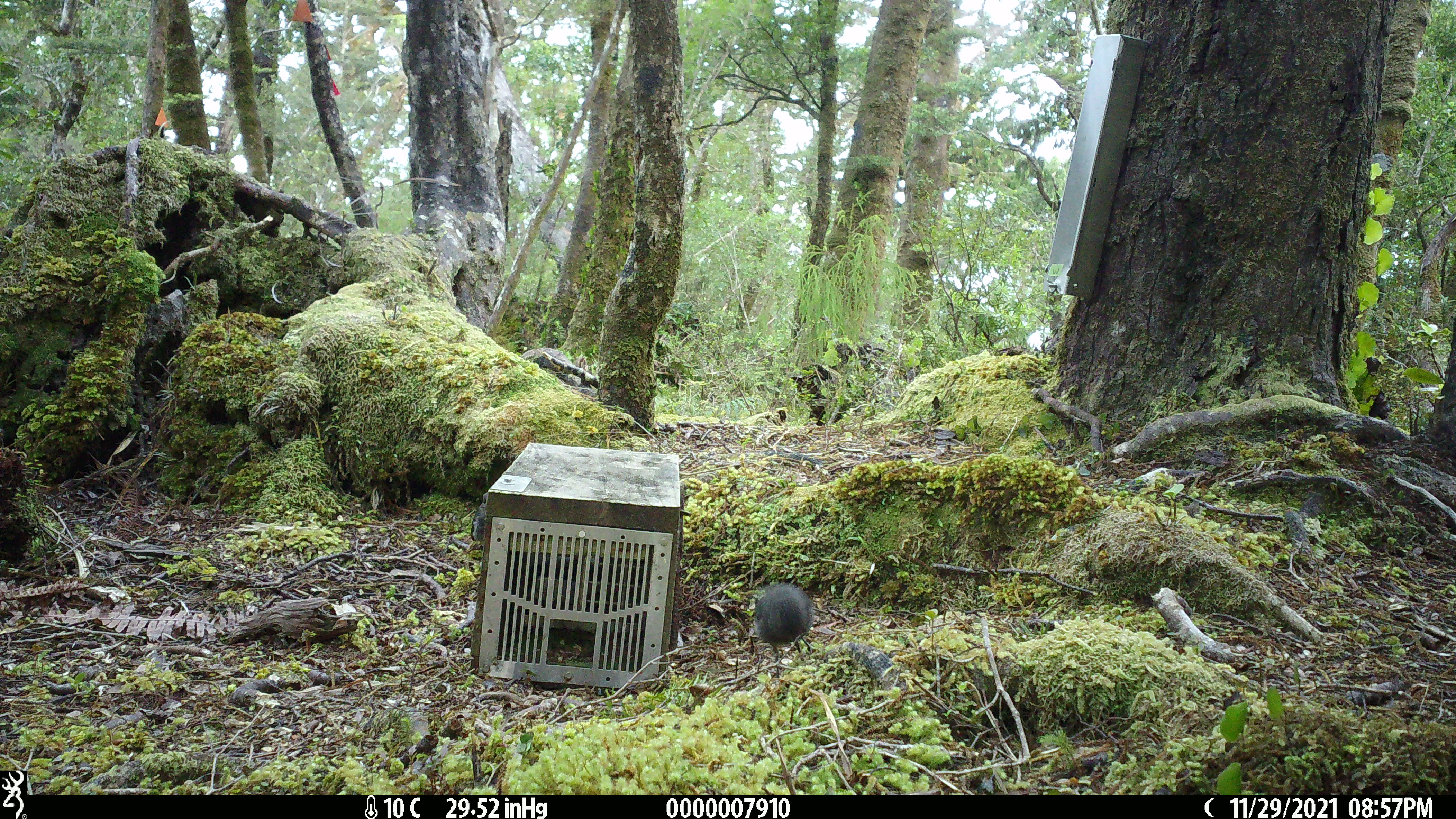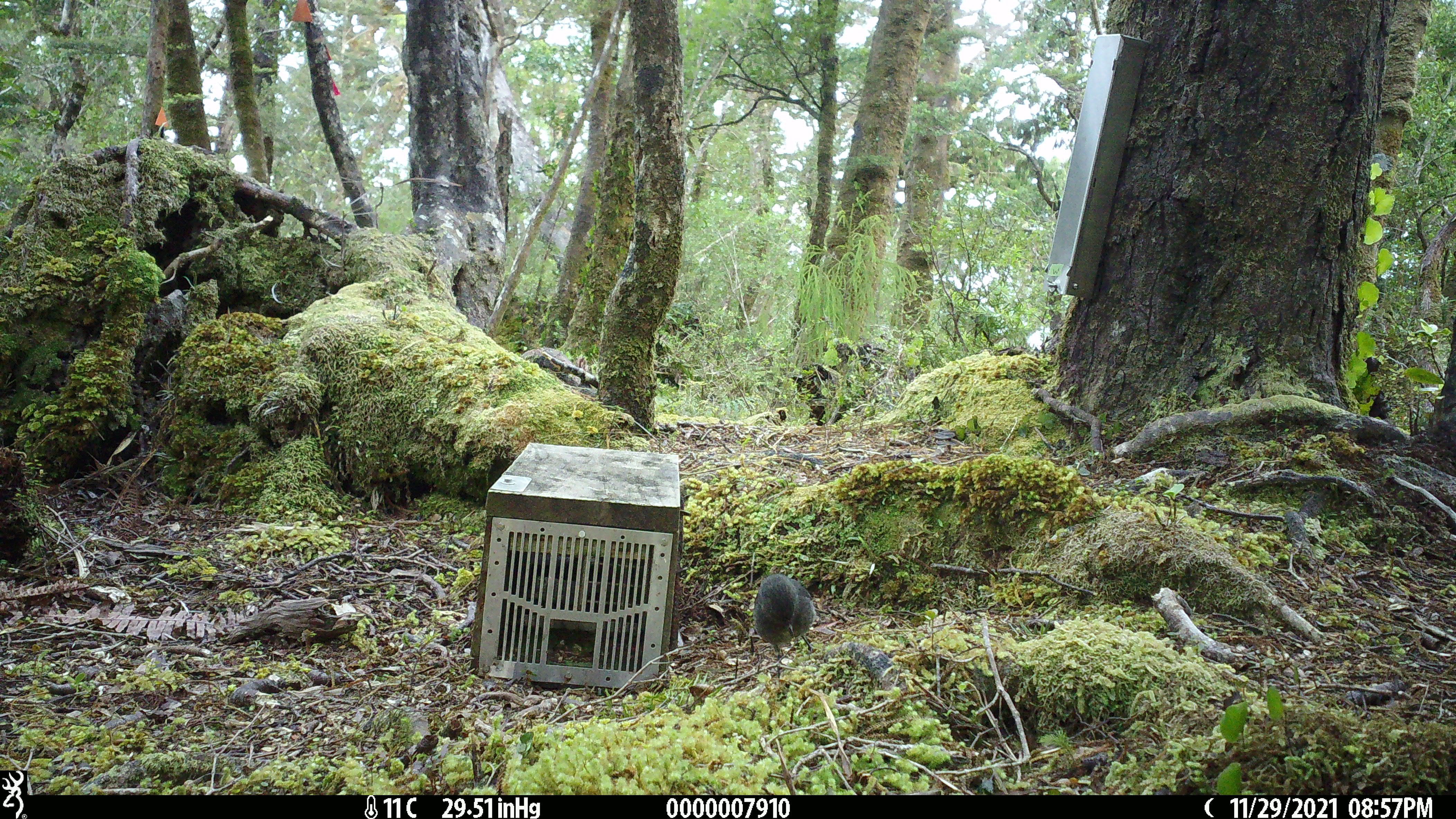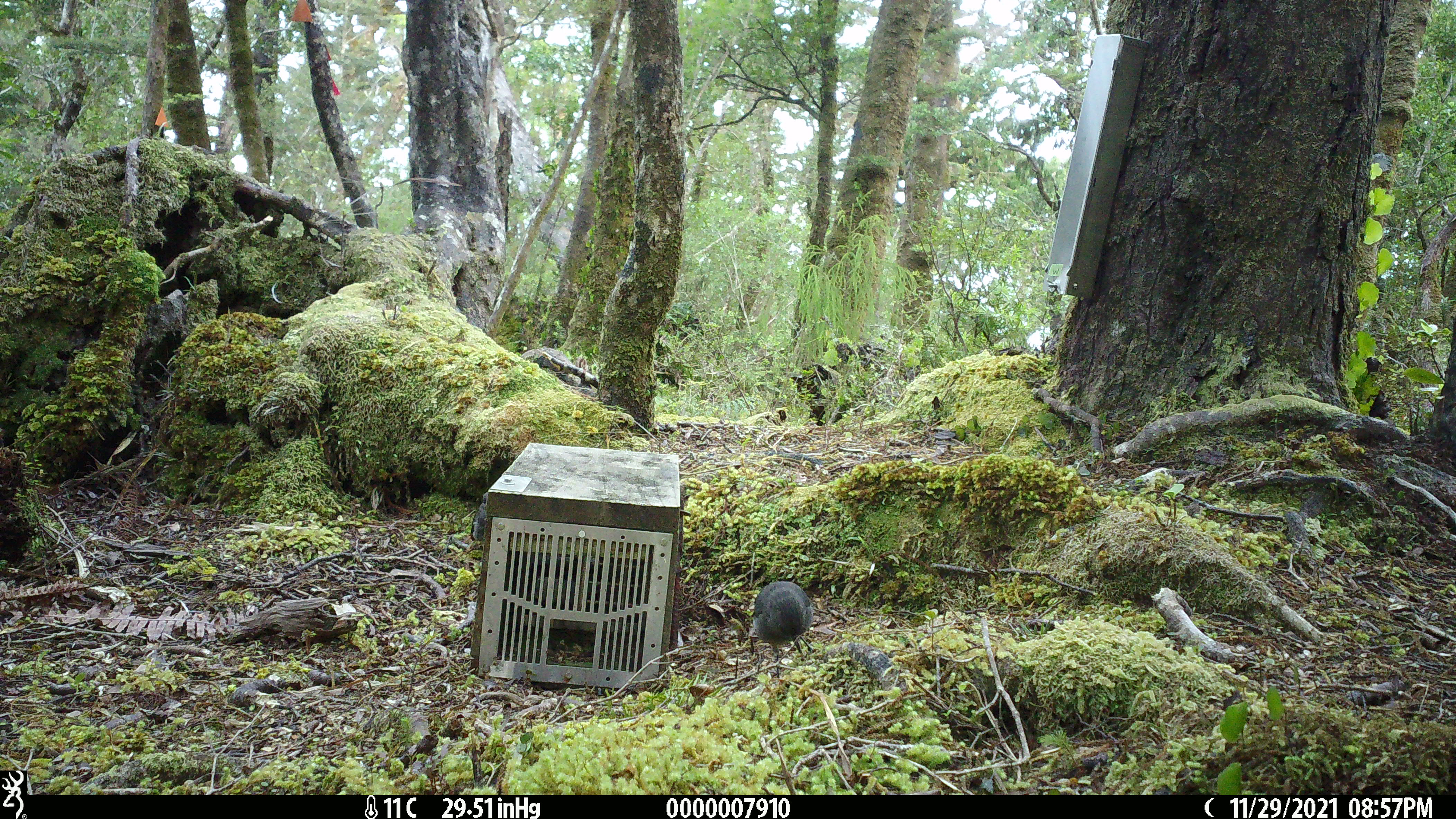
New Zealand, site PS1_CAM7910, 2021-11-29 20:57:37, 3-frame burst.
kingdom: Animalia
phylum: Chordata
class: Aves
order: Passeriformes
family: Petroicidae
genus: Petroica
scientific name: Petroica australis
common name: new zealand robin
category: robin